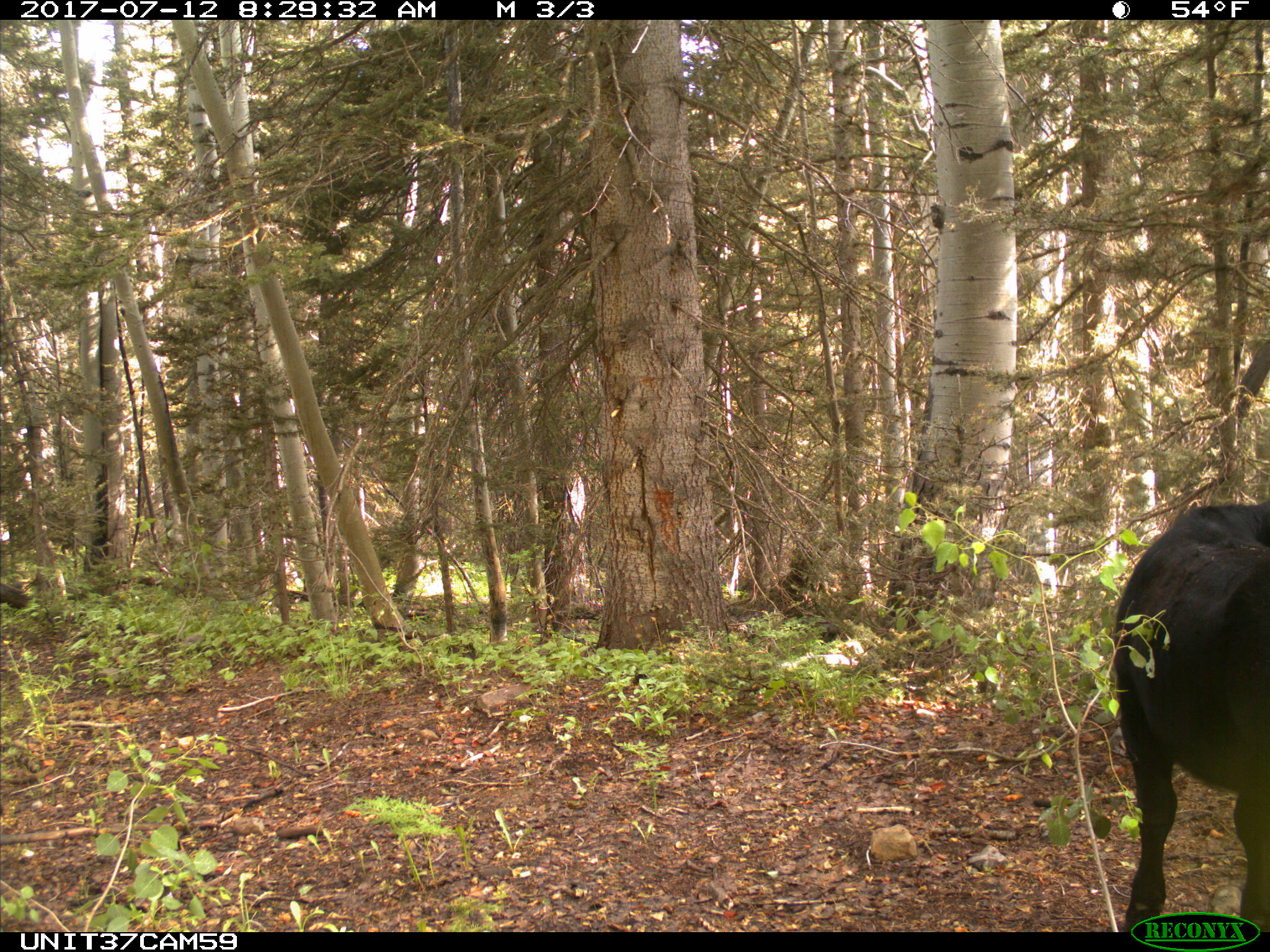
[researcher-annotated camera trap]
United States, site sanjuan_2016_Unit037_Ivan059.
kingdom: Animalia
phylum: Chordata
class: Mammalia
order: Artiodactyla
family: Bovidae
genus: Bos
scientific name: Bos taurus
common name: domestic cow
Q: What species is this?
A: Bos taurus (domestic cow).